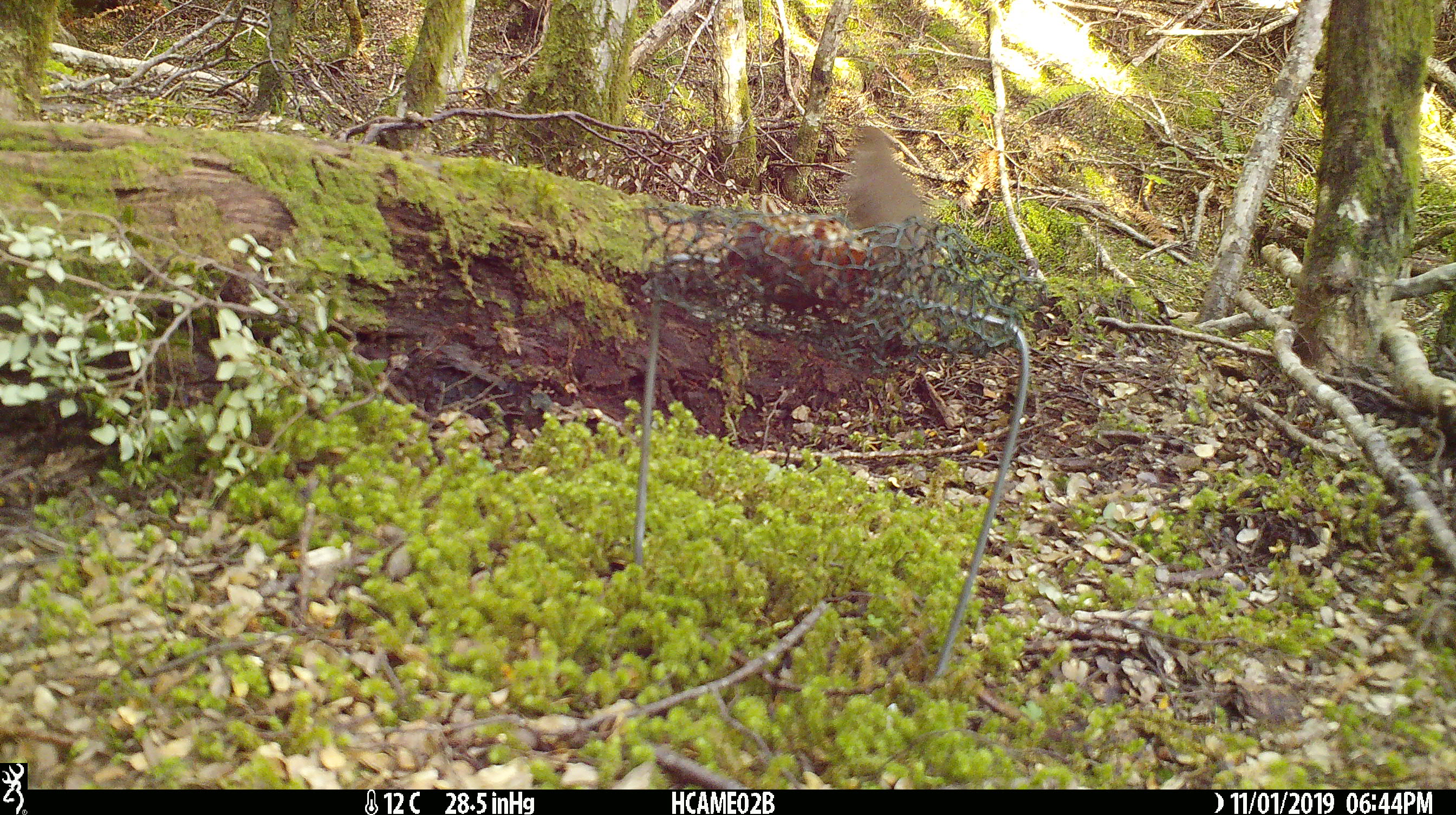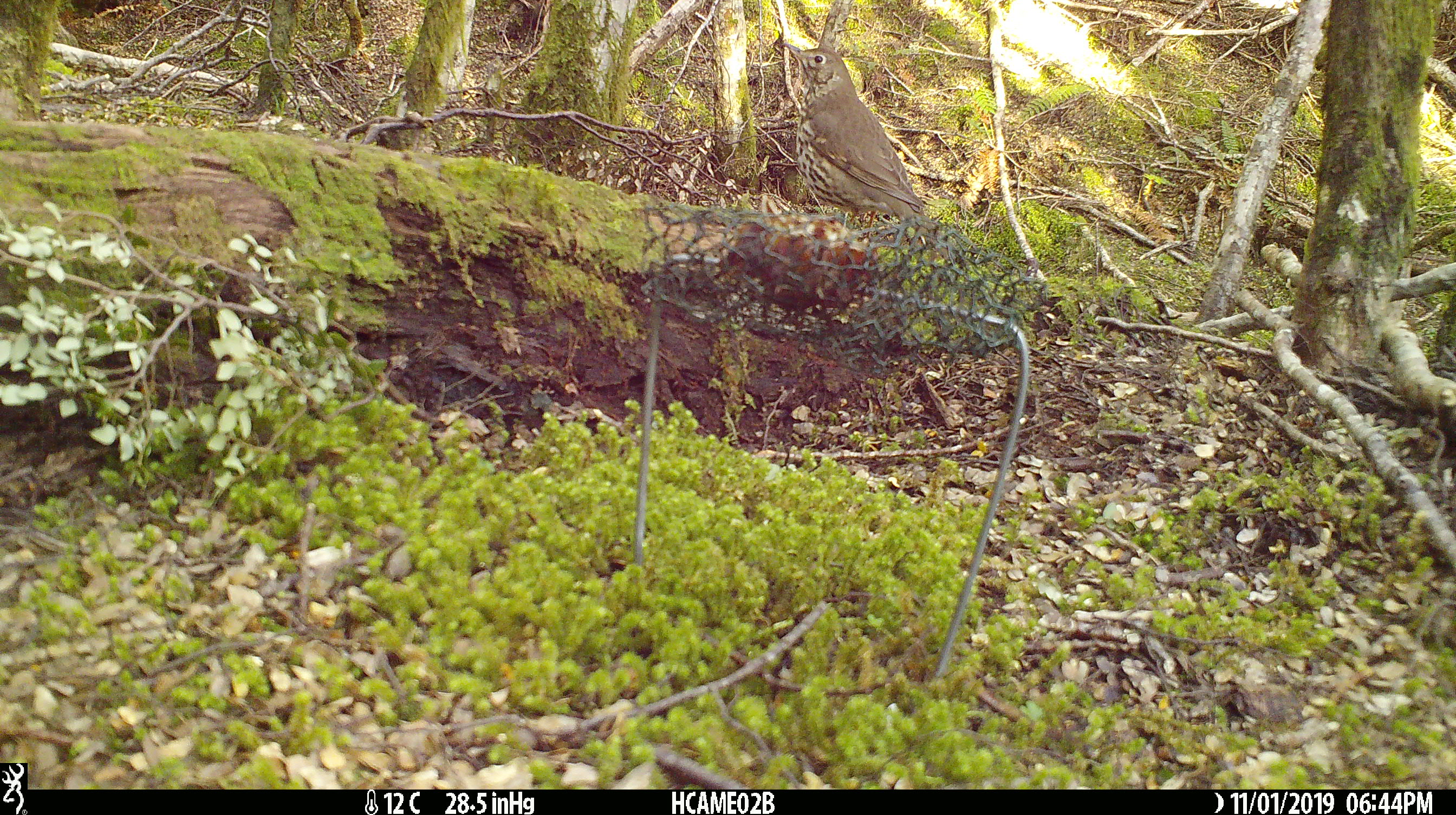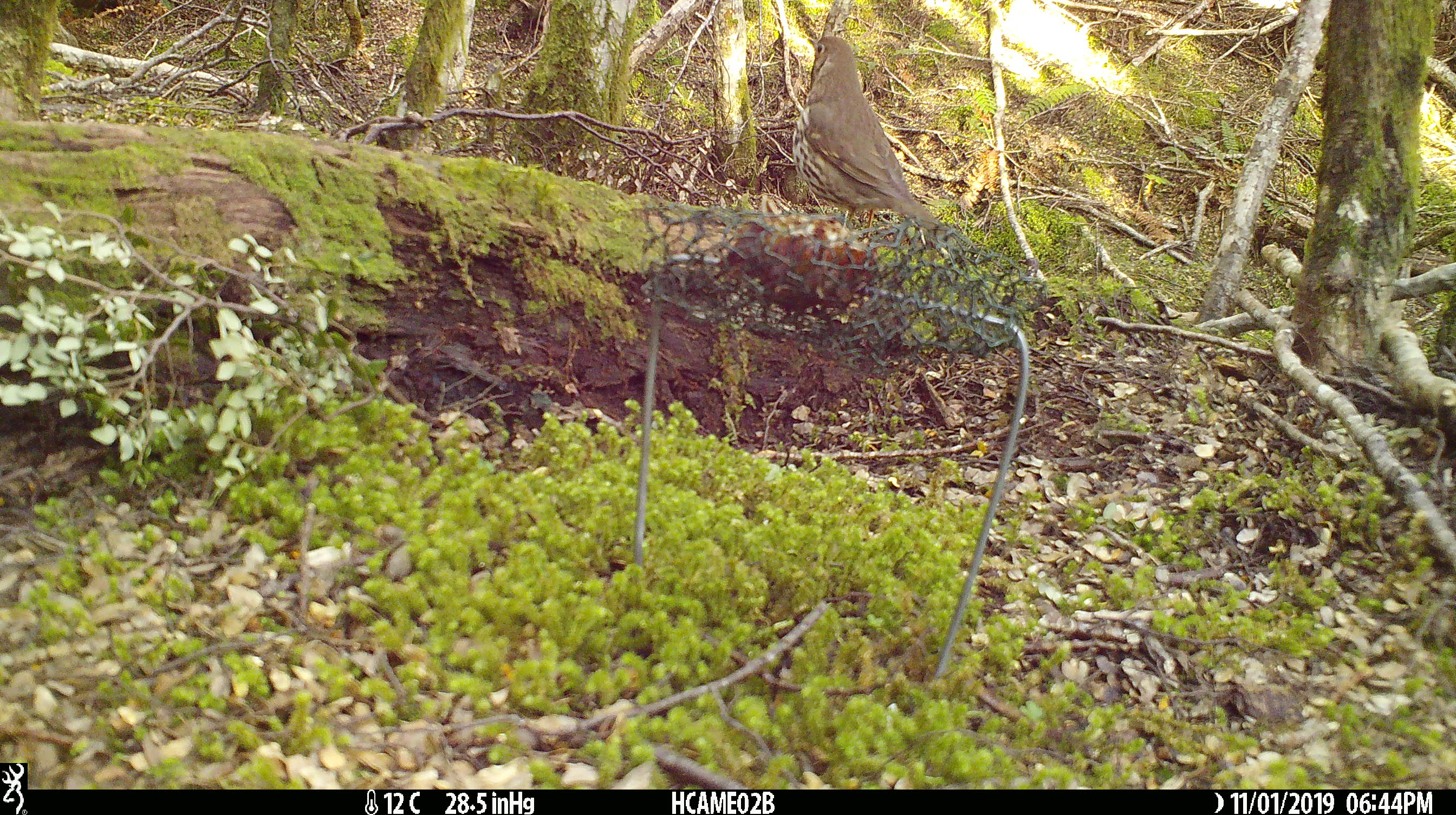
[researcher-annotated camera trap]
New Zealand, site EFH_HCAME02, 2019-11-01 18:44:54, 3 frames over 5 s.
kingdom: Animalia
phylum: Chordata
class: Mammalia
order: Rodentia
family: Muridae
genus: Mus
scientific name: Mus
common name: mouse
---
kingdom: Animalia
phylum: Chordata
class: Aves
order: Passeriformes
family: Turdidae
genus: Turdus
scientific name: Turdus philomelos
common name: song thrush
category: thrush